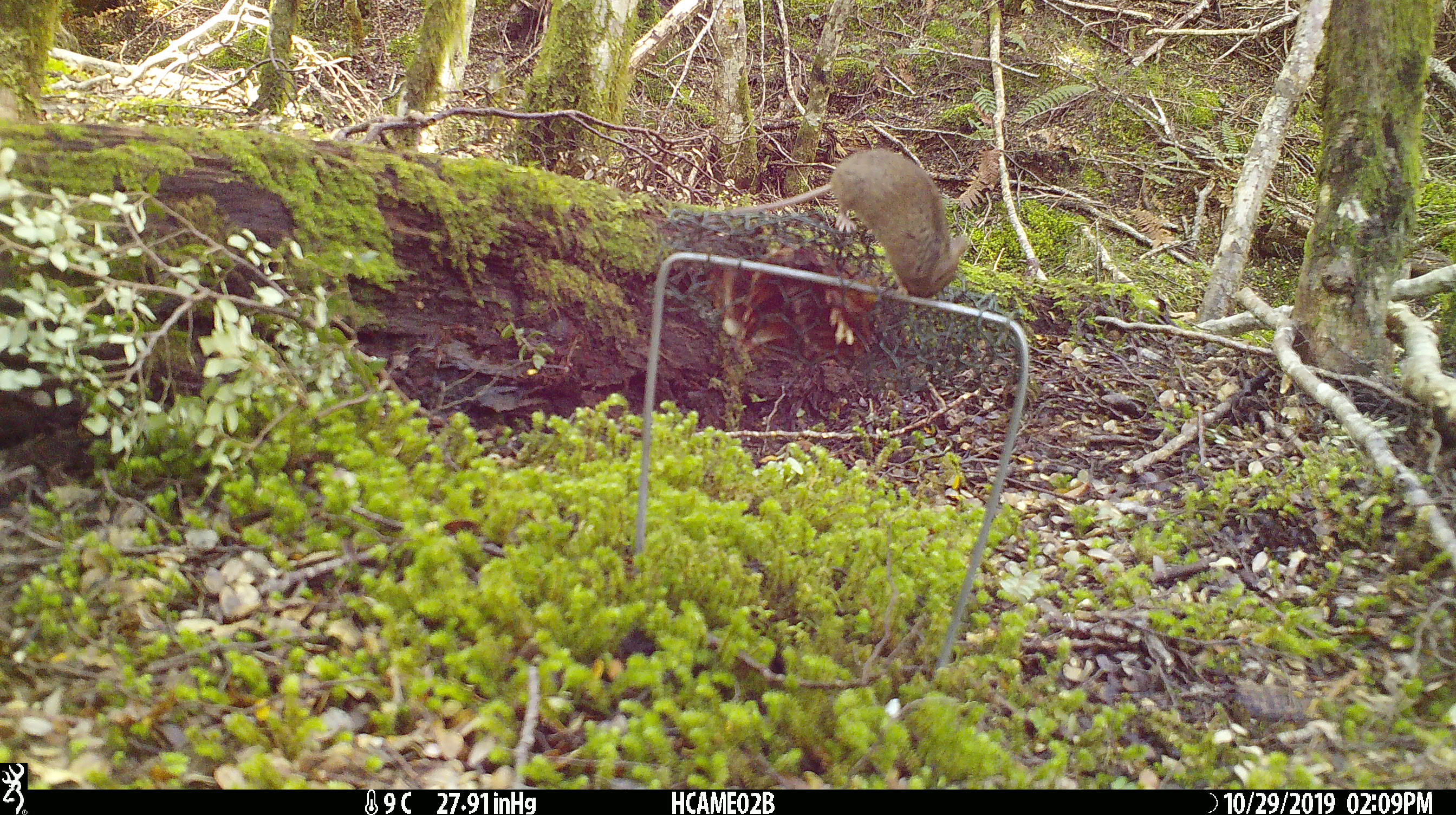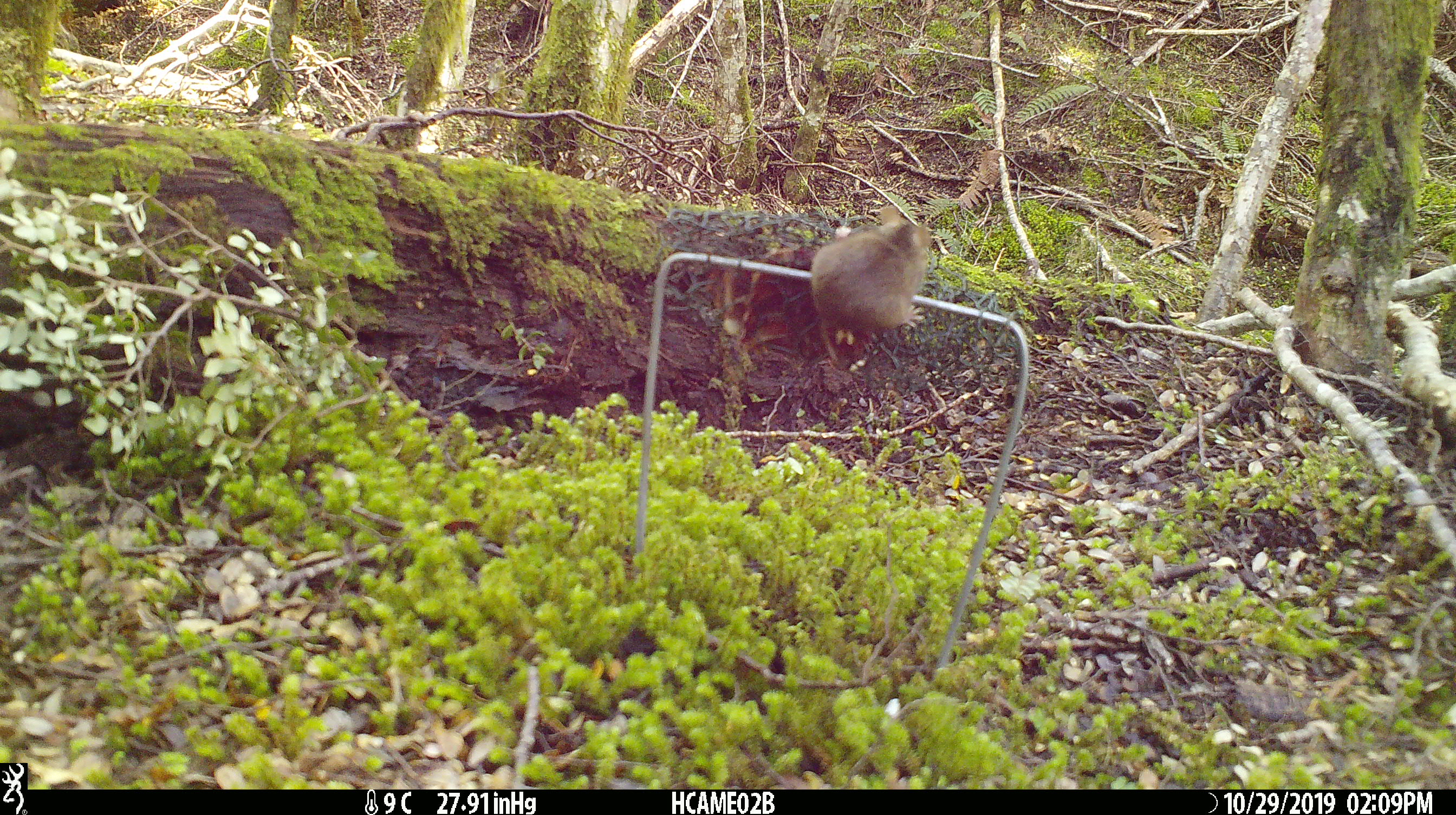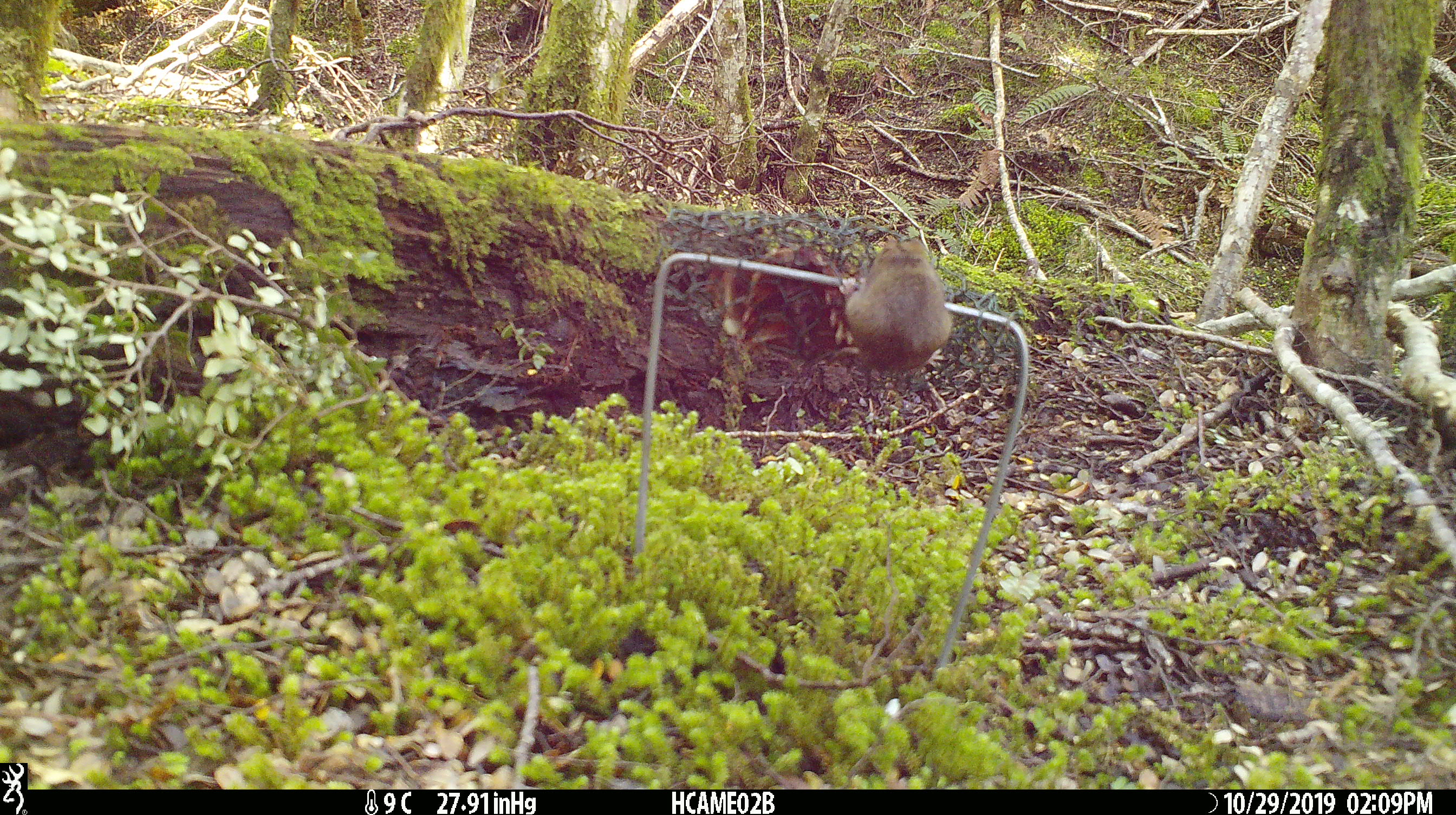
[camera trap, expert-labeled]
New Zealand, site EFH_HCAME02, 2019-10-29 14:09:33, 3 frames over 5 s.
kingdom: Animalia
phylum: Chordata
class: Mammalia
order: Rodentia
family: Muridae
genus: Mus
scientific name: Mus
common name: mouse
Mouse (Mus).